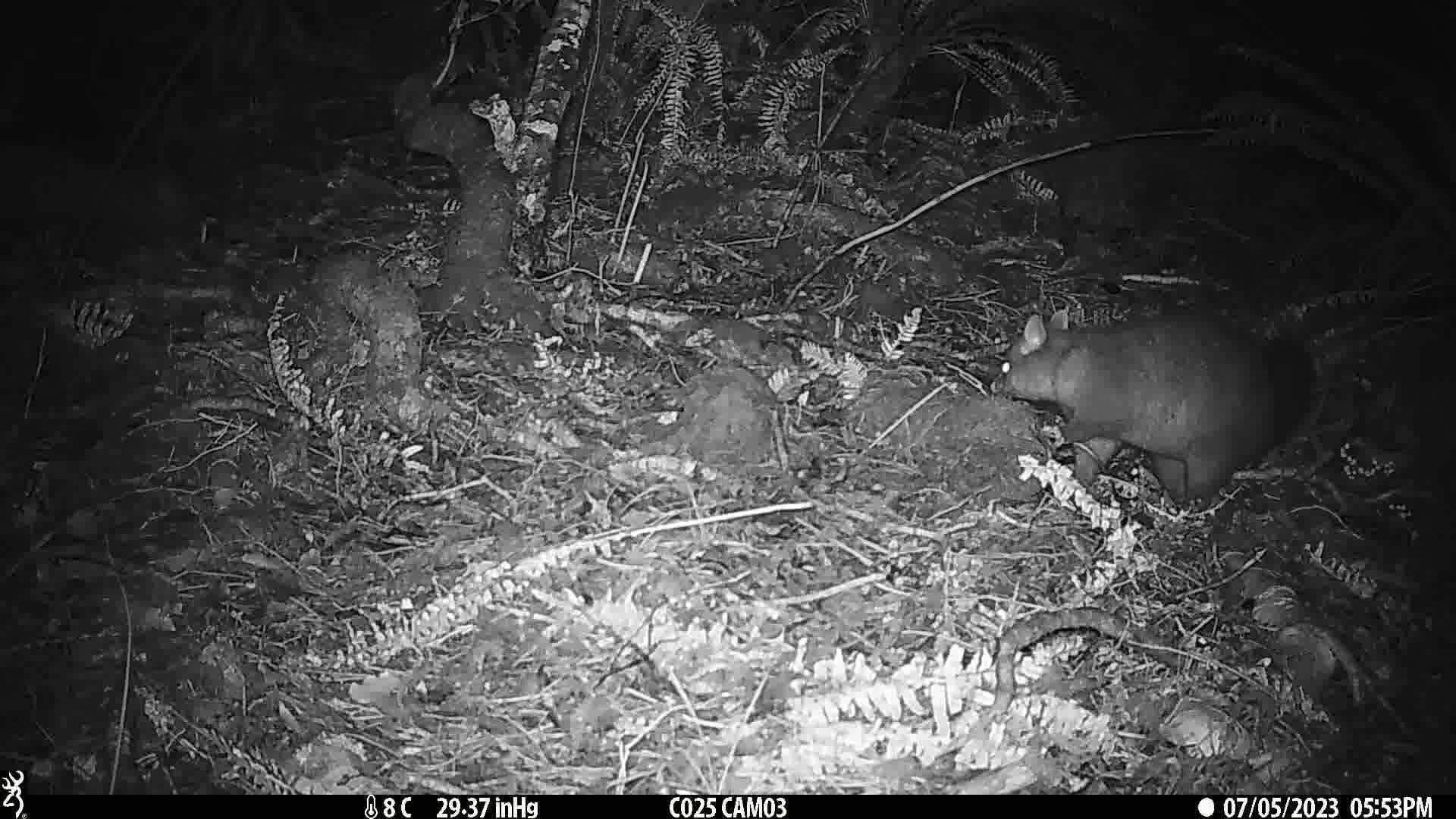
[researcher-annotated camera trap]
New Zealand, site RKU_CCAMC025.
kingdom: Animalia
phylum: Chordata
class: Mammalia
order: Diprotodontia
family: Phalangeridae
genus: Trichosurus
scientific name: Trichosurus vulpecula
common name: common brushtail possum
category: possum